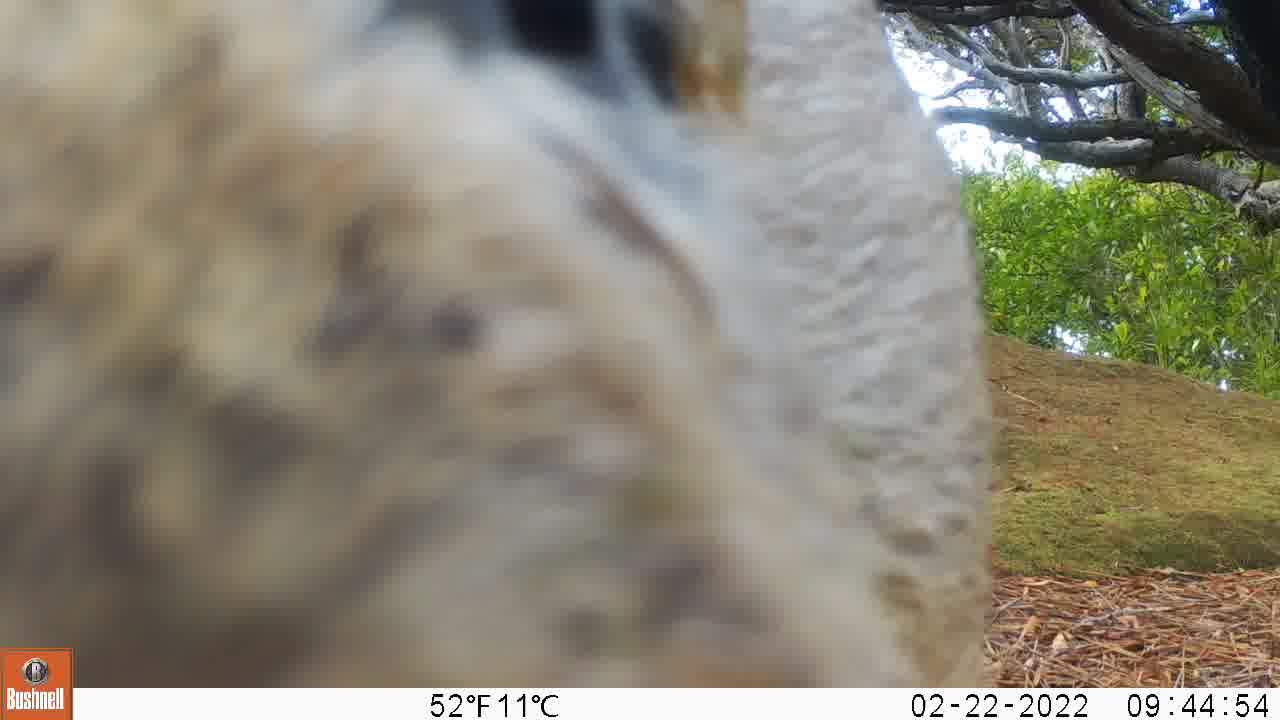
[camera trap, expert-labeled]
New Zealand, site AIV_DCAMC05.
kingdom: Animalia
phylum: Chordata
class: Mammalia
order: Artiodactyla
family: Suidae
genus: Sus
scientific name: Sus scrofa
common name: pig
Pig (Sus scrofa).